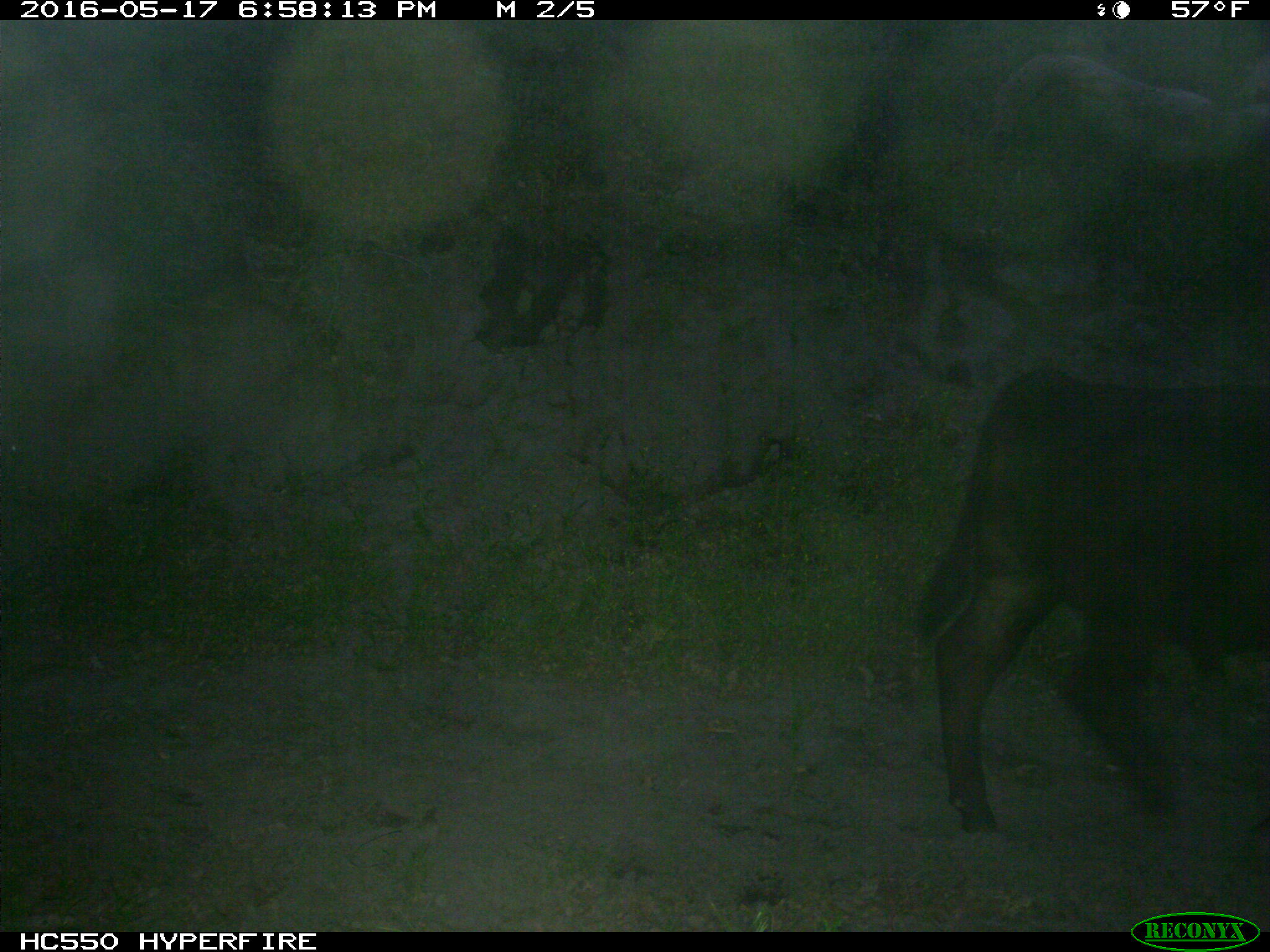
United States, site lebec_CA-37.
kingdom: Animalia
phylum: Chordata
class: Mammalia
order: Artiodactyla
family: Bovidae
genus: Bos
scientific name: Bos taurus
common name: domestic cow